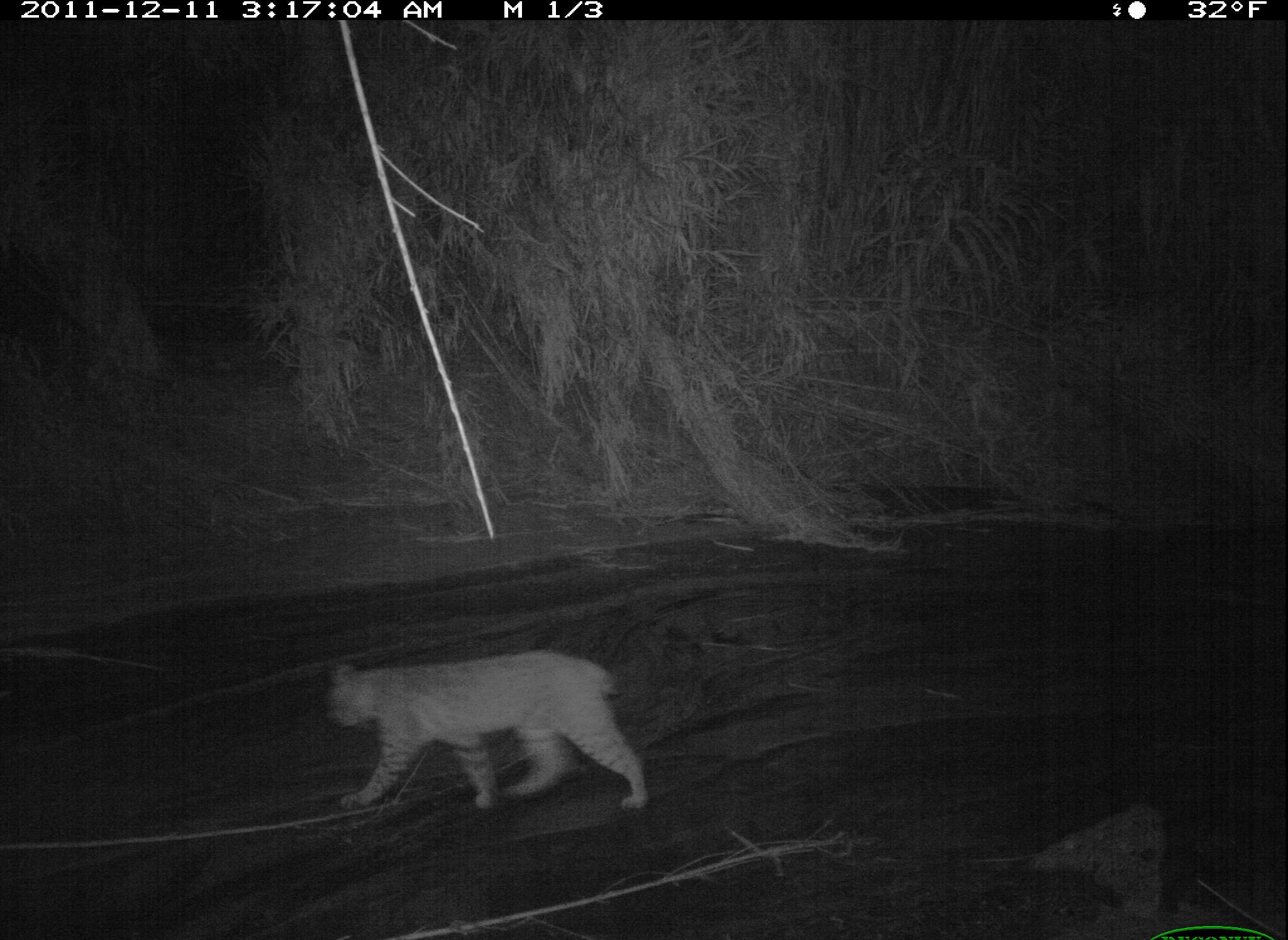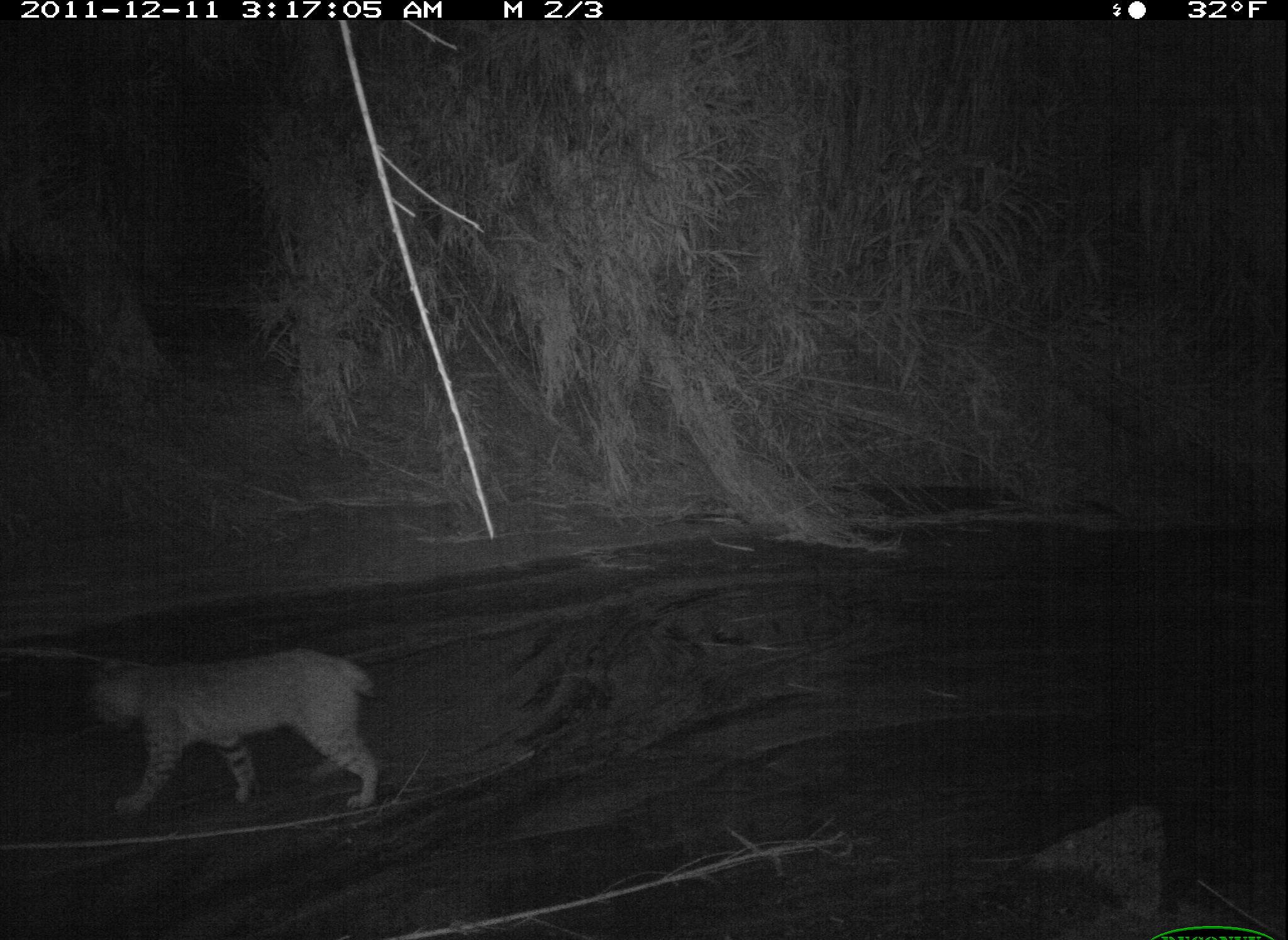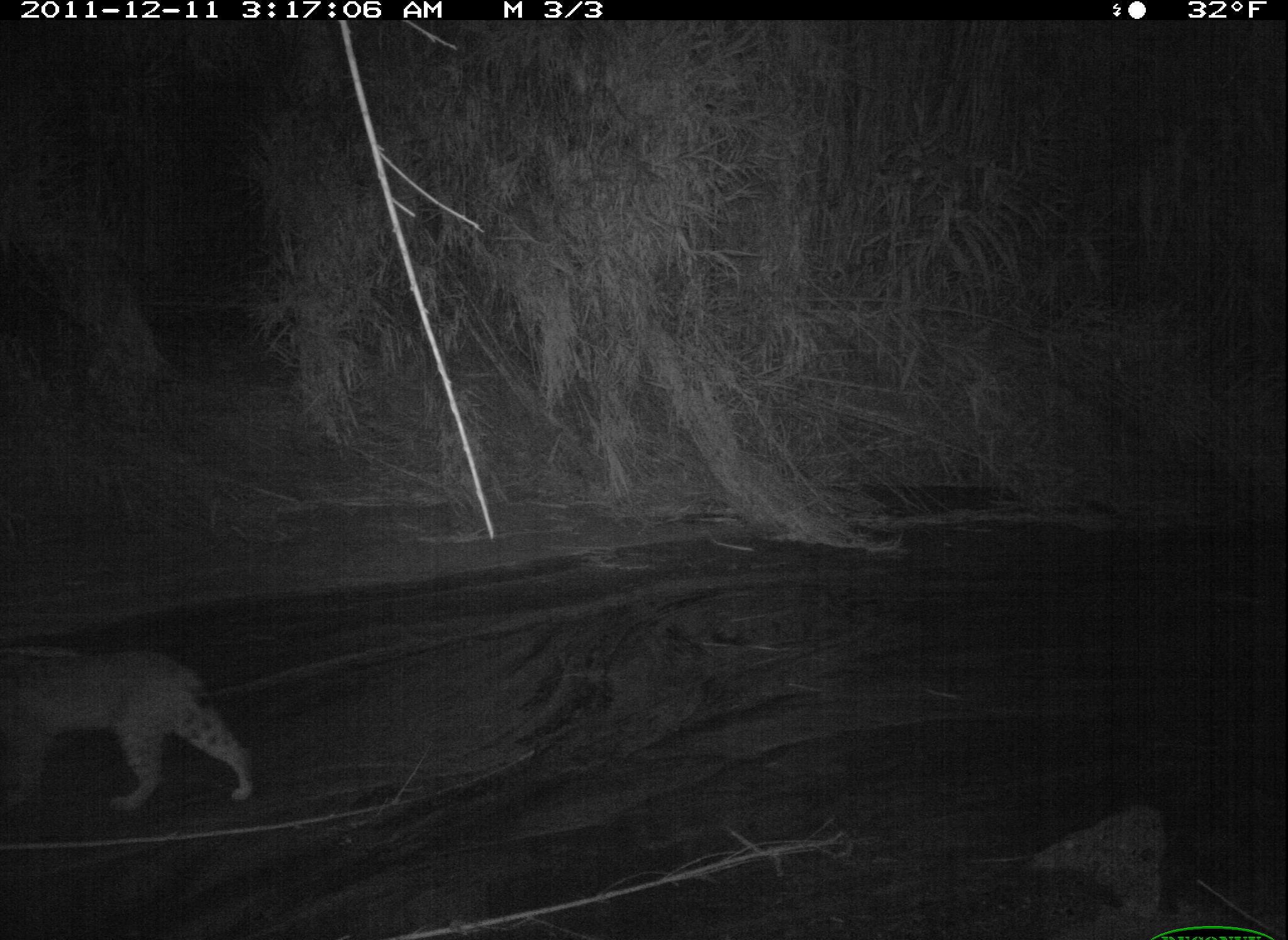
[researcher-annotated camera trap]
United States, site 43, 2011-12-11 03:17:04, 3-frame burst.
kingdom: Animalia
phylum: Chordata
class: Mammalia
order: Carnivora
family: Felidae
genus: Lynx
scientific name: Lynx rufus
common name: bobcat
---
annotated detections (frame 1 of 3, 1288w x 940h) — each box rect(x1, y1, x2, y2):
bobcat: rect(316, 648, 642, 828)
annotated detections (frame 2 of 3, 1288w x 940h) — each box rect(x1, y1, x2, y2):
bobcat: rect(85, 636, 390, 818)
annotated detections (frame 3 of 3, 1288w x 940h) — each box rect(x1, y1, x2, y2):
bobcat: rect(3, 636, 259, 820)